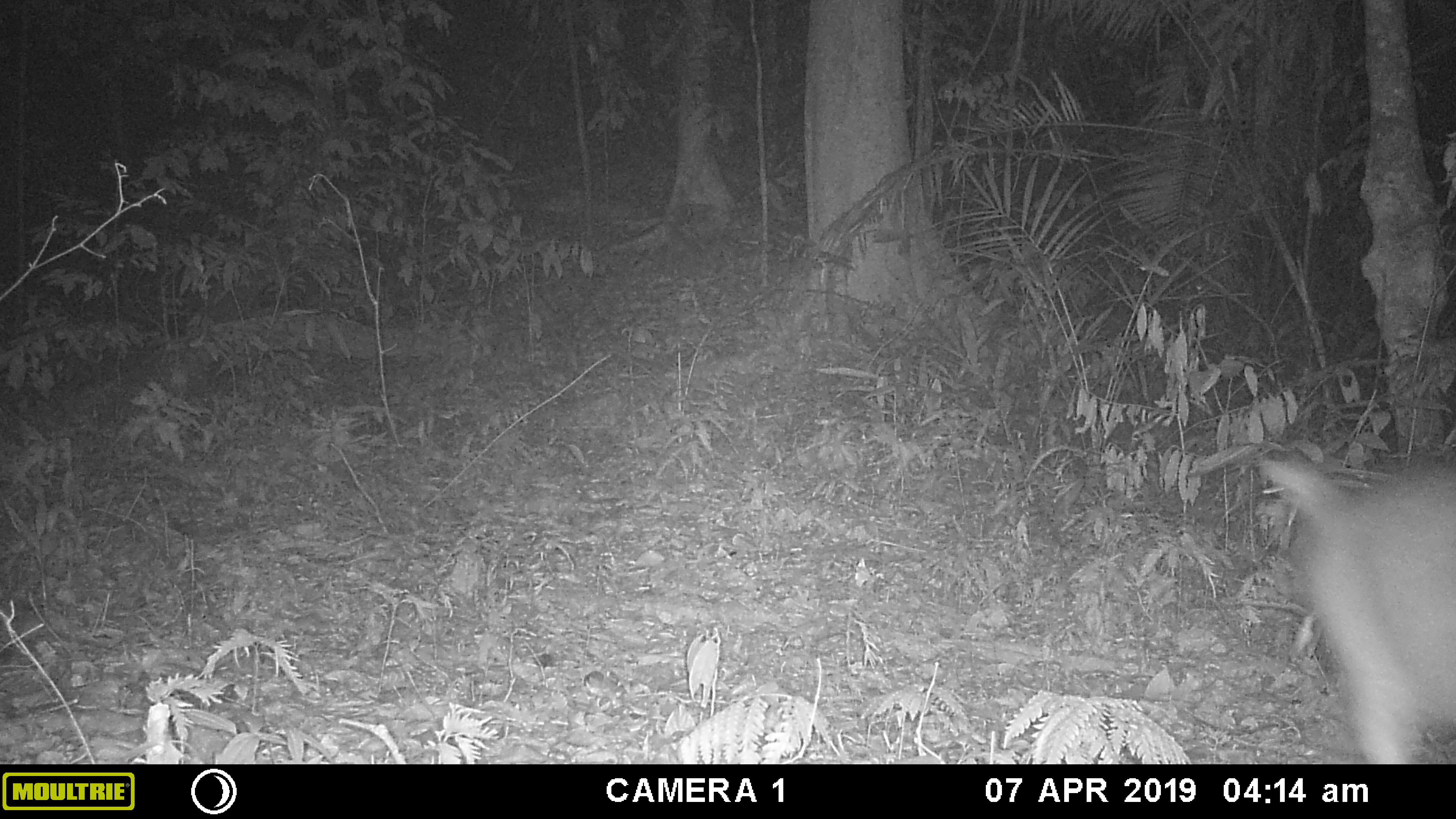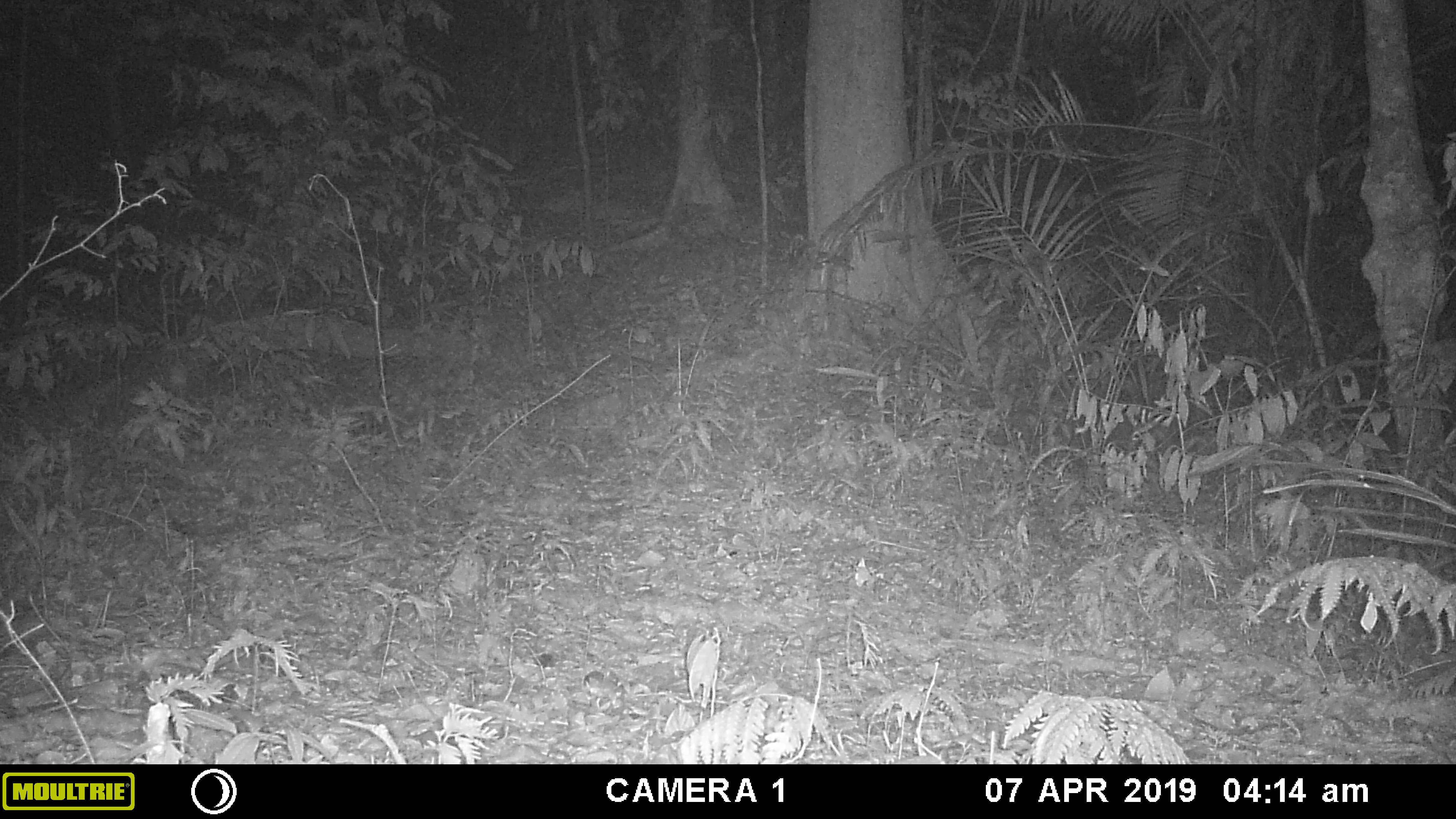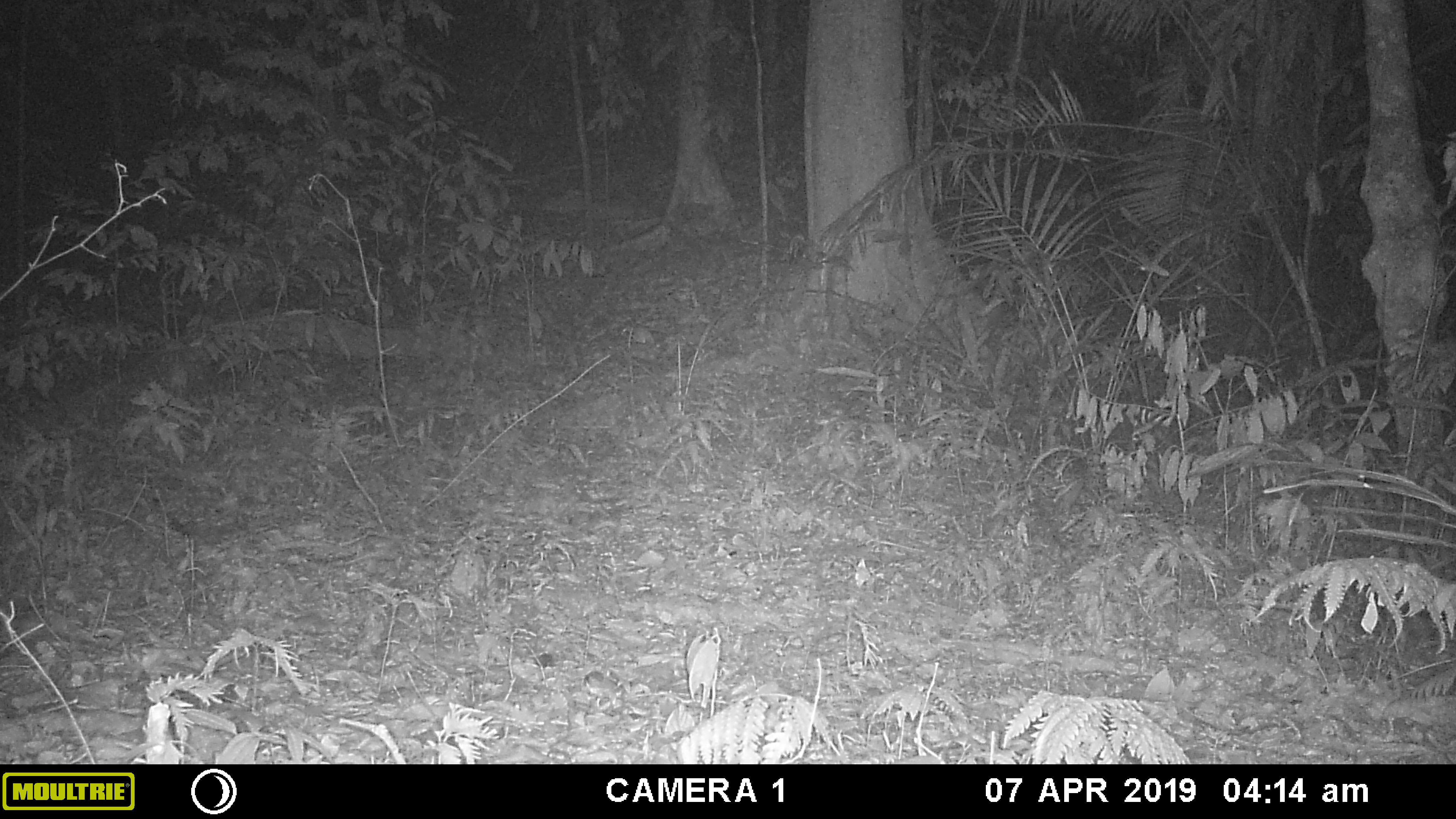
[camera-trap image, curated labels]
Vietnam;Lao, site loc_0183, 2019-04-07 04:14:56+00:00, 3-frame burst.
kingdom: Animalia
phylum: Chordata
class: Mammalia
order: Artiodactyla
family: Cervidae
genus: Muntiacus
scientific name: Muntiacus vuquangensis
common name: large-antlered muntjac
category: large antlered muntjac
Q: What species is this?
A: Large antlered muntjac (large-antlered muntjac) (Muntiacus vuquangensis).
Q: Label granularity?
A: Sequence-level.